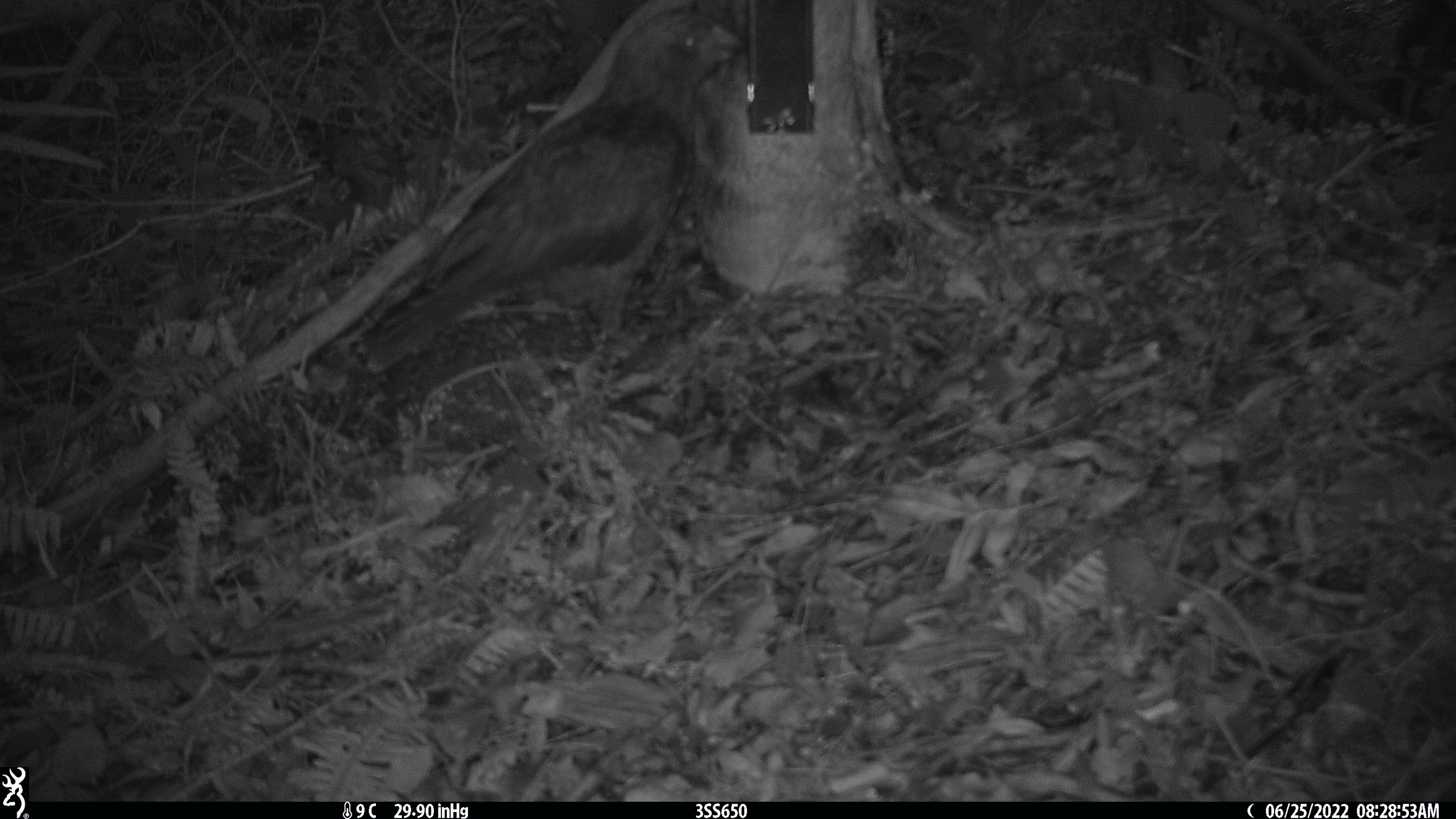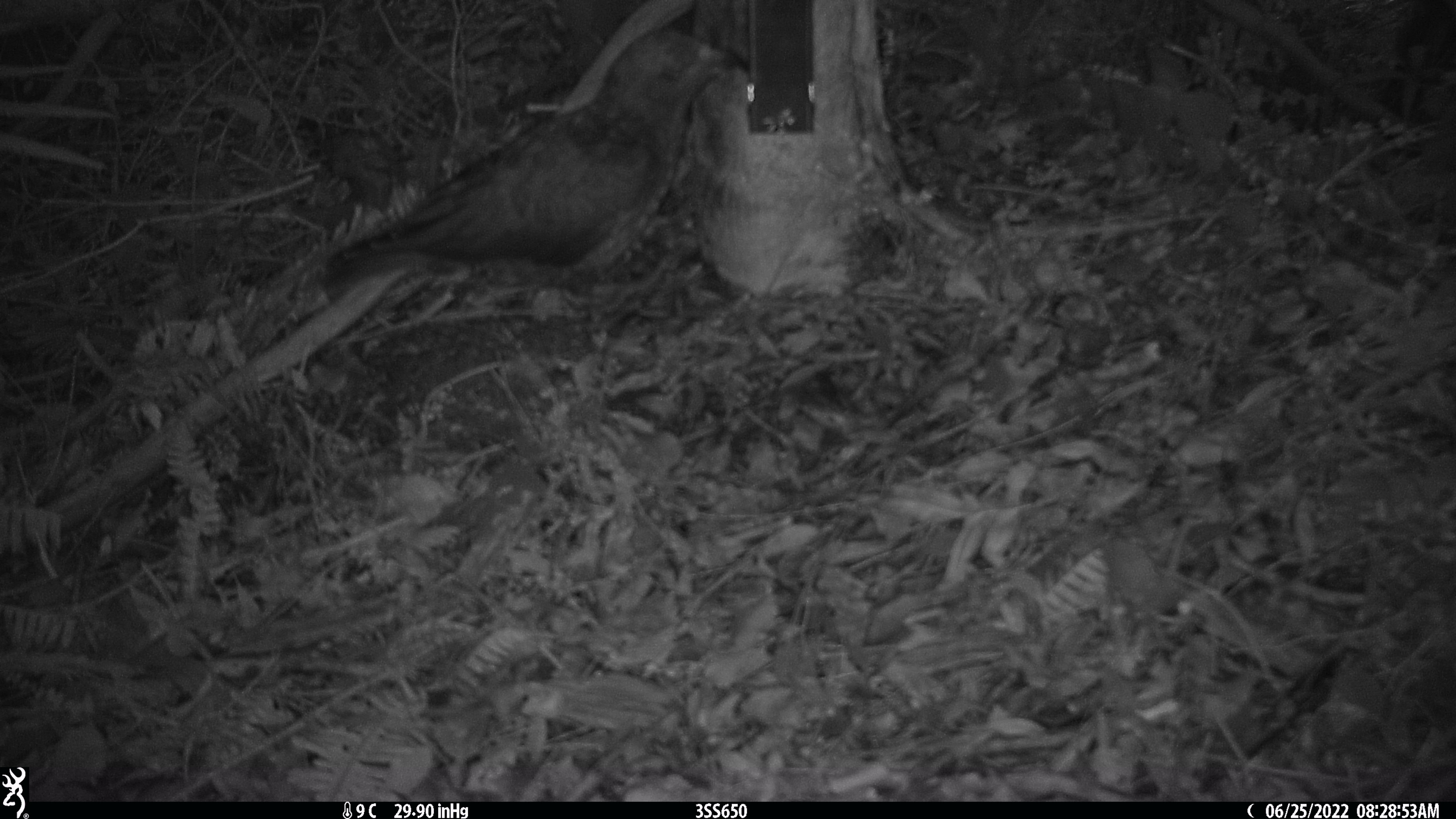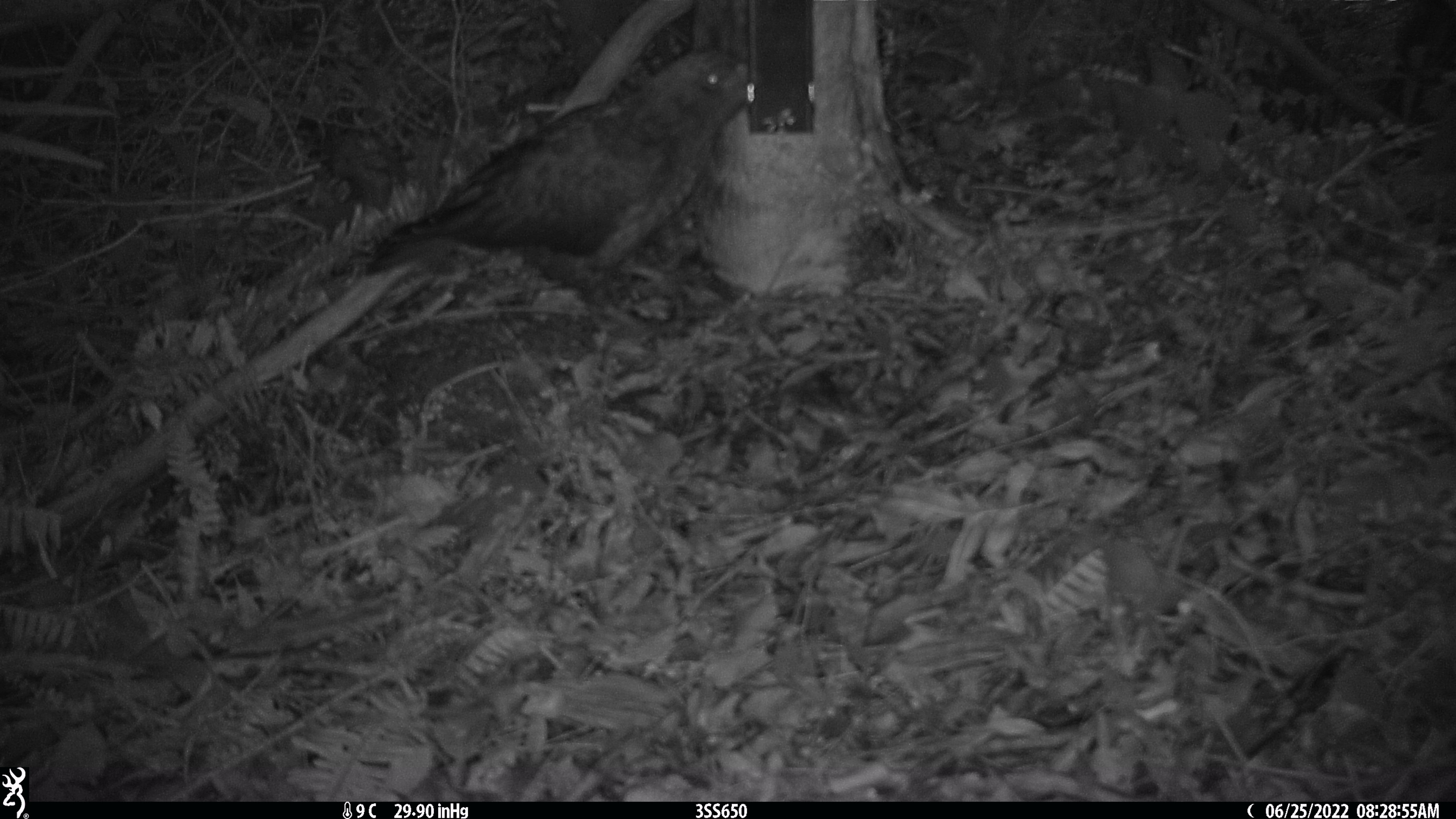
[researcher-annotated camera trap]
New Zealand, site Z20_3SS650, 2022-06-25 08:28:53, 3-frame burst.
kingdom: Animalia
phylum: Chordata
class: Aves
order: Psittaciformes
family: Strigopidae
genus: Nestor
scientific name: Nestor notabilis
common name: kea